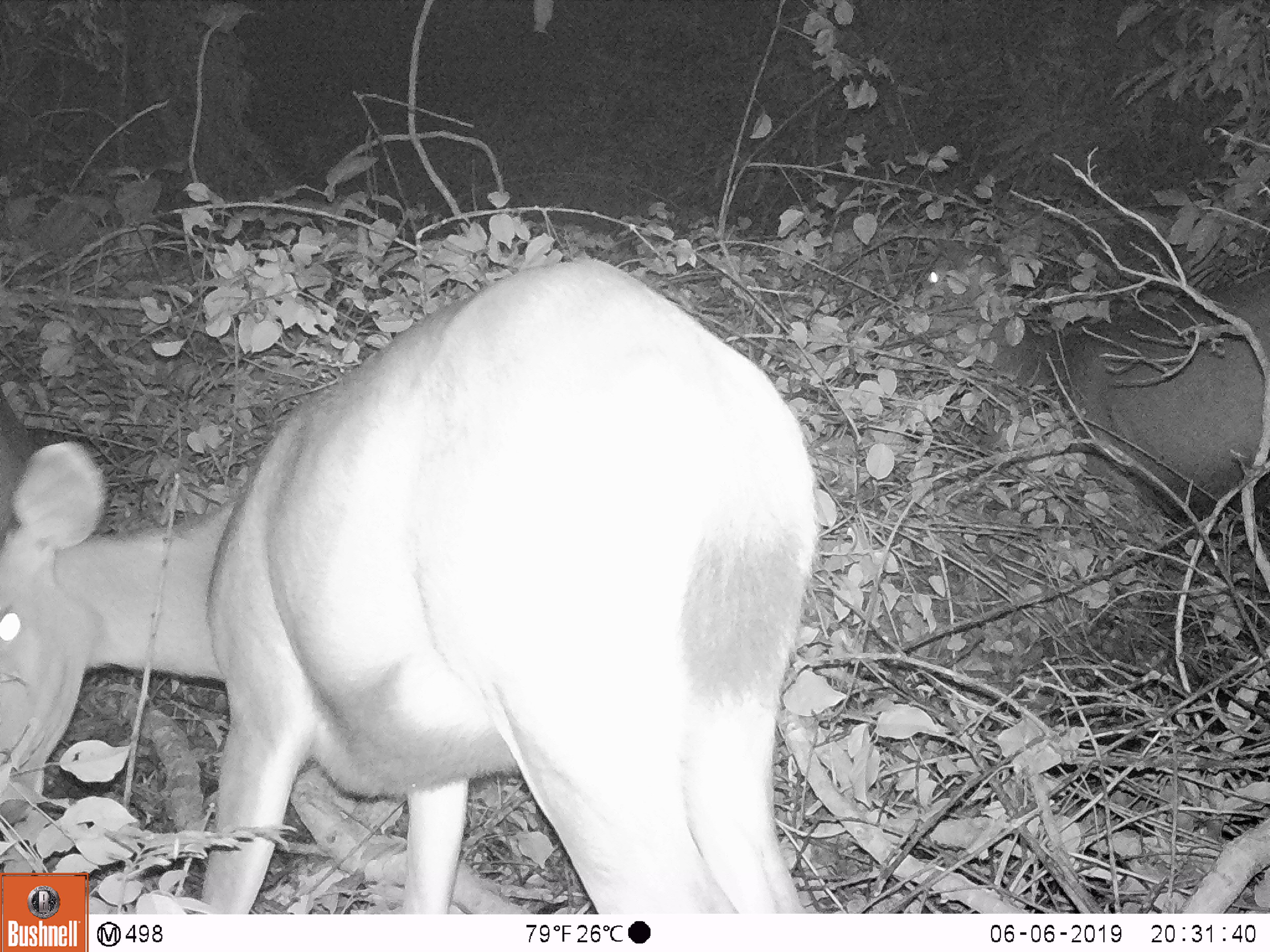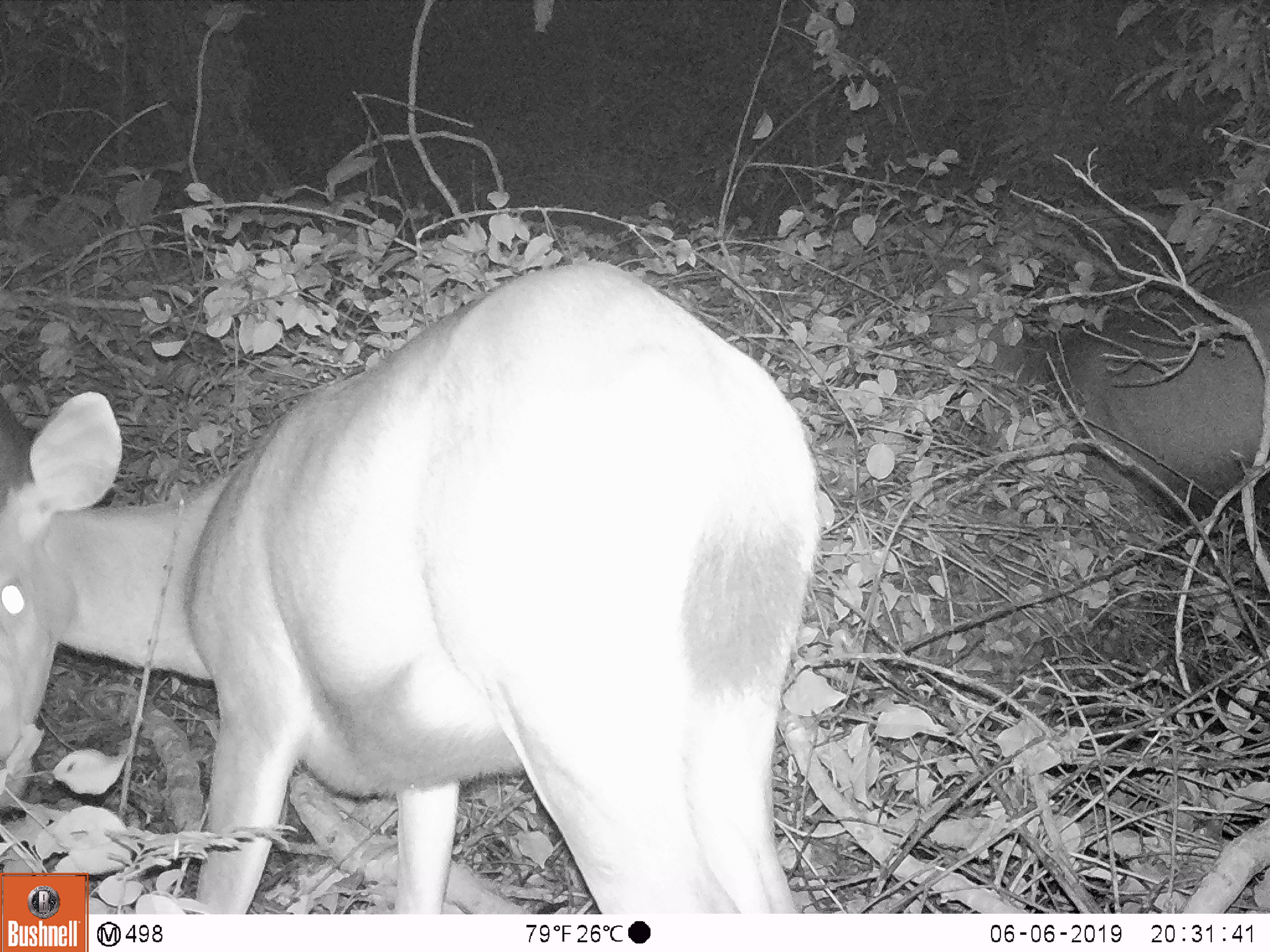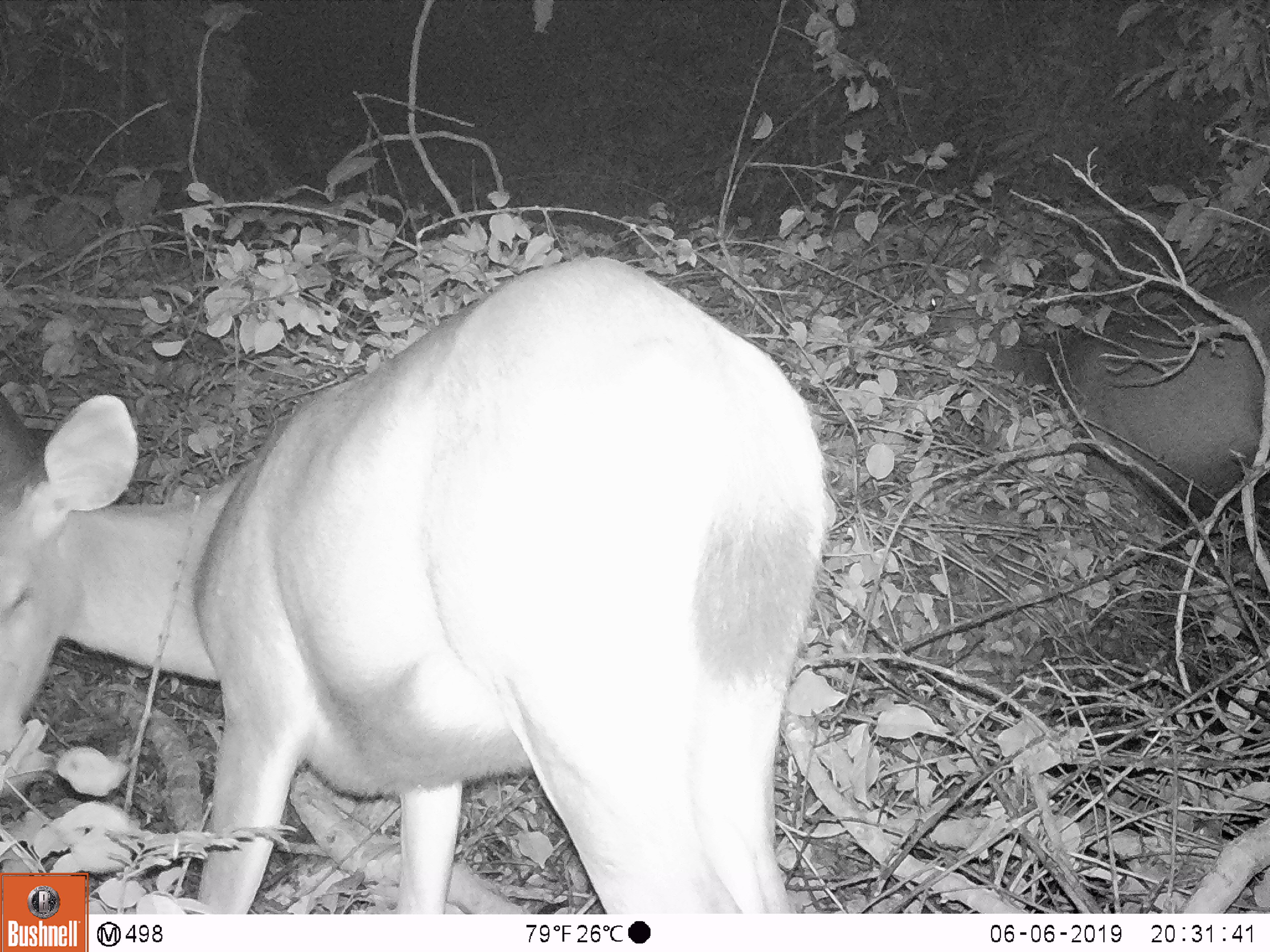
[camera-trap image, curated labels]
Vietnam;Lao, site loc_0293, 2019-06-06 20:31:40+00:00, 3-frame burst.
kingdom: Animalia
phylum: Chordata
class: Mammalia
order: Artiodactyla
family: Cervidae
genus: Rusa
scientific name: Rusa unicolor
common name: sambar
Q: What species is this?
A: Sambar (Rusa unicolor).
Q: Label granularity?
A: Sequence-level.